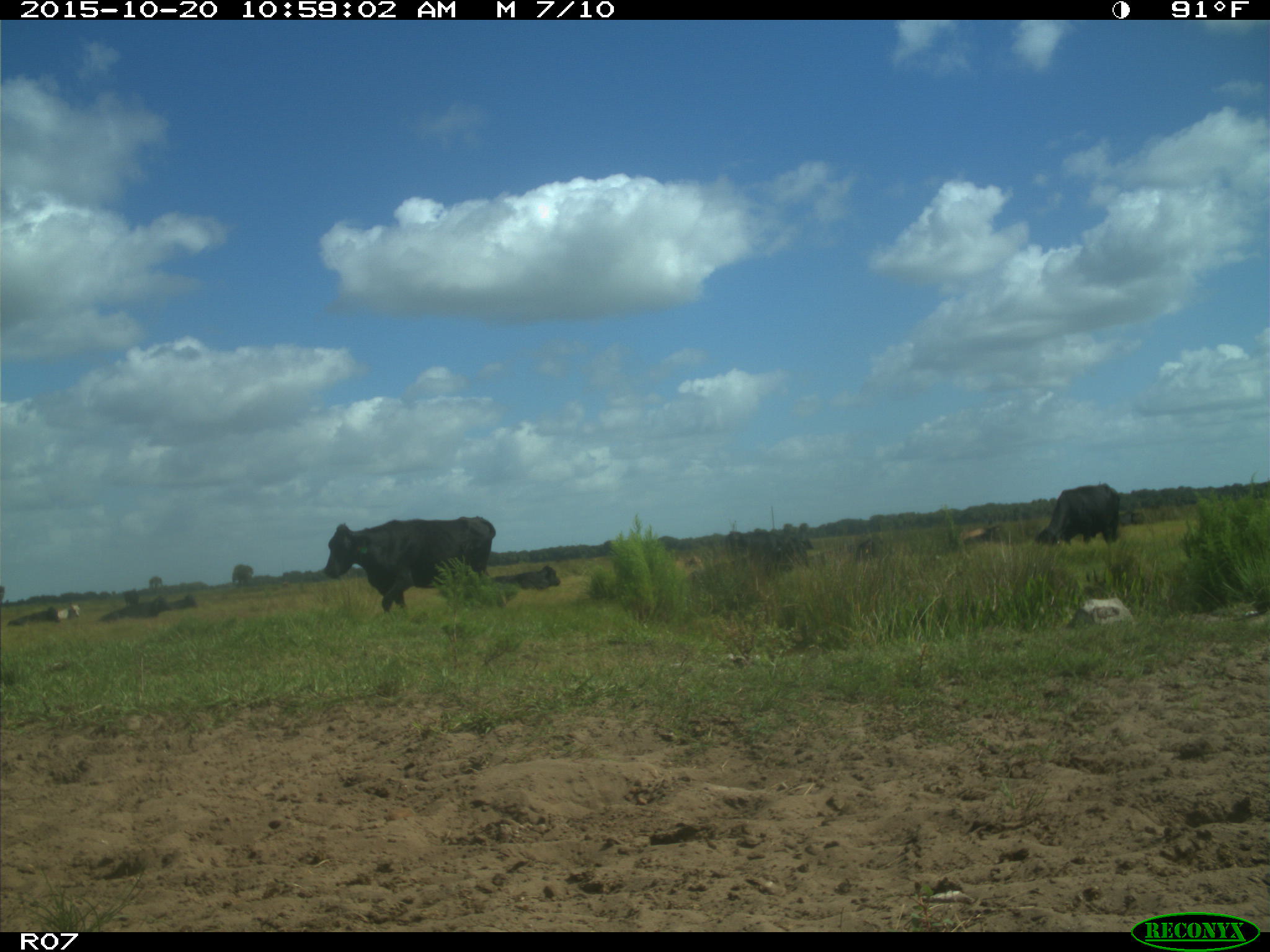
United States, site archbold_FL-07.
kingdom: Animalia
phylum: Chordata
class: Mammalia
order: Artiodactyla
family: Bovidae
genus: Bos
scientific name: Bos taurus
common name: domestic cow